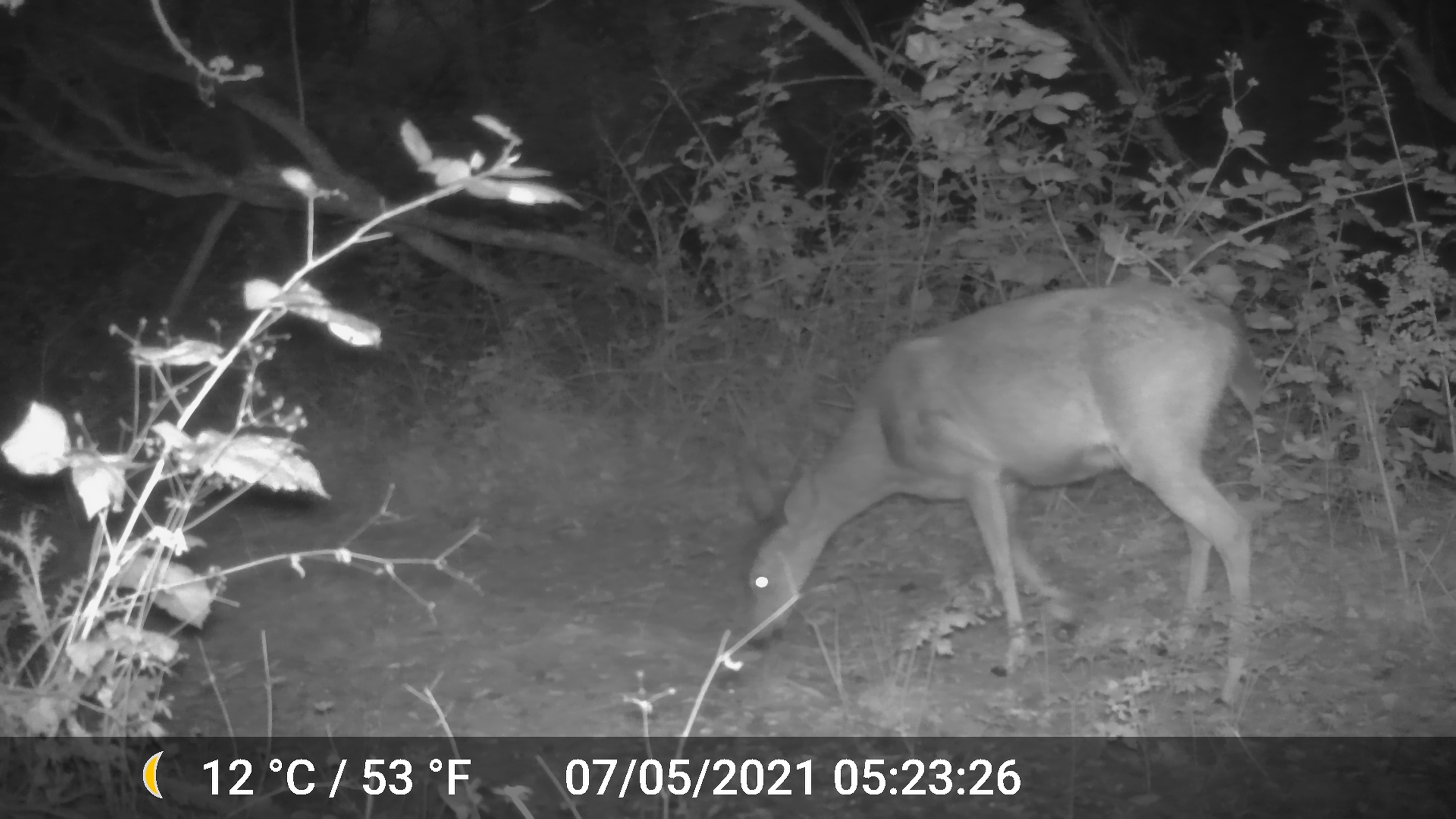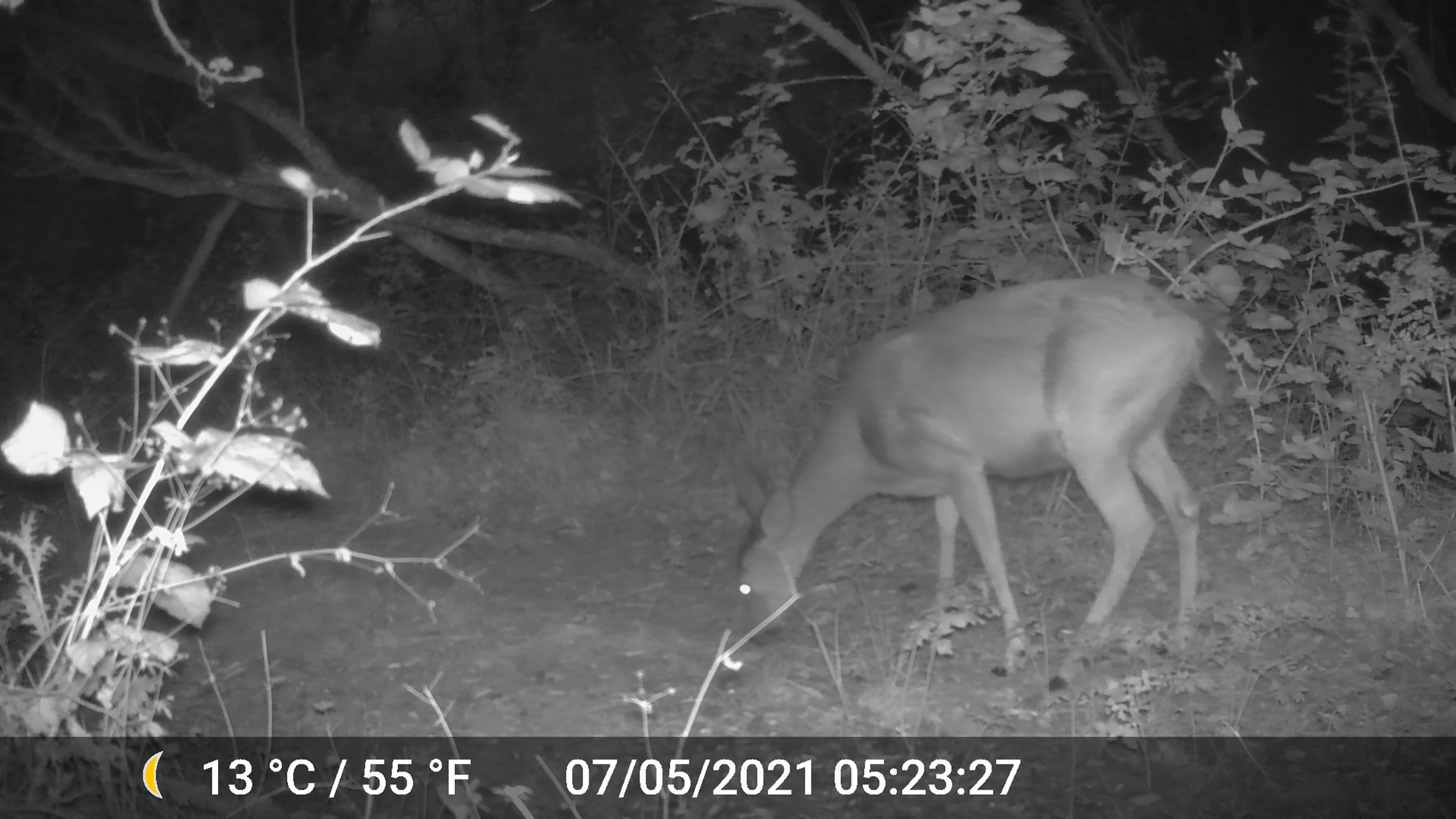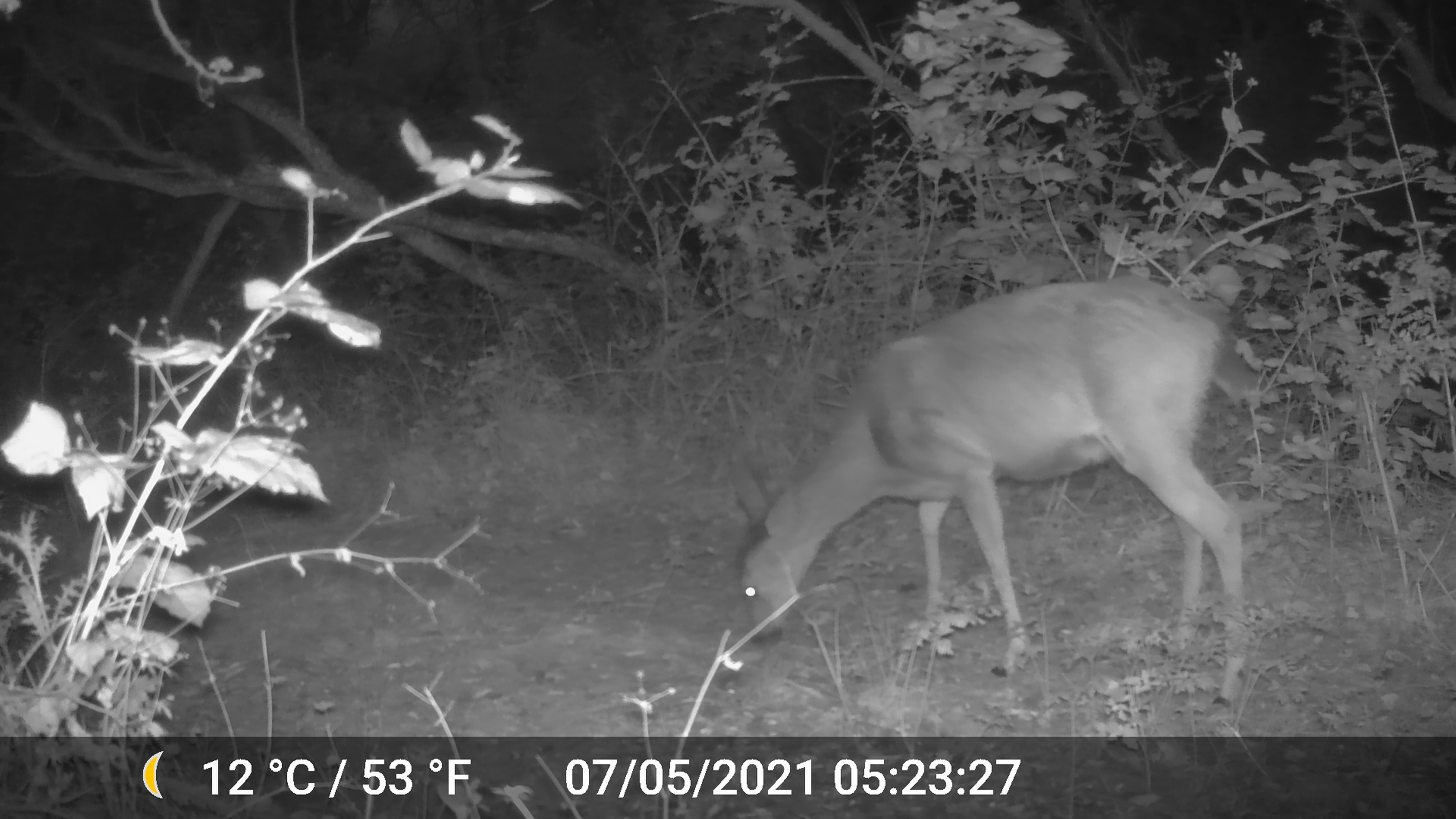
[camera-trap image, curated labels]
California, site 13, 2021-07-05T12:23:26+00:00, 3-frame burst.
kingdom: Animalia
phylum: Chordata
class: Mammalia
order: Artiodactyla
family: Cervidae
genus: Odocoileus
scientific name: Odocoileus hemionus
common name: mule deer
Mule deer (Odocoileus hemionus).